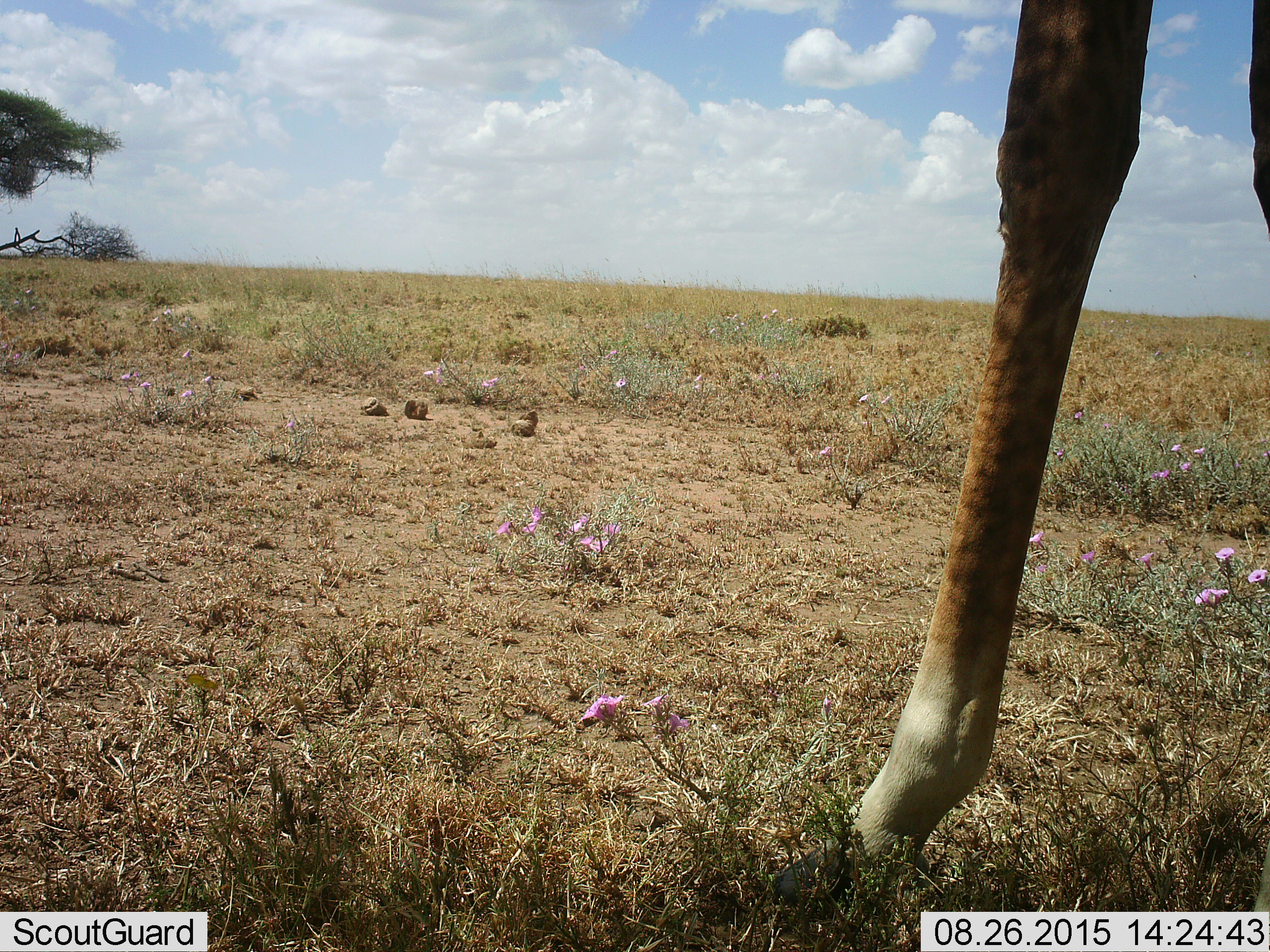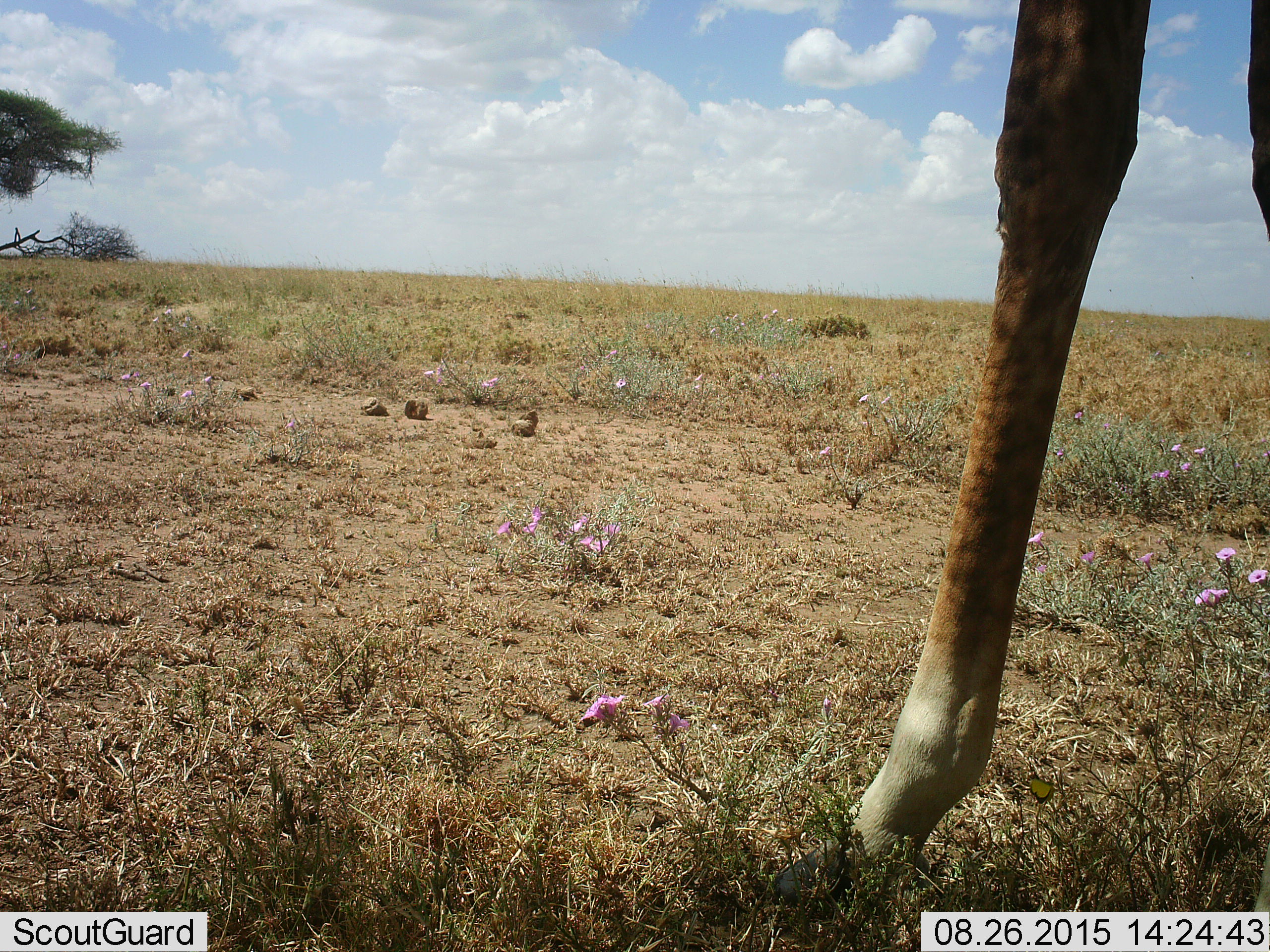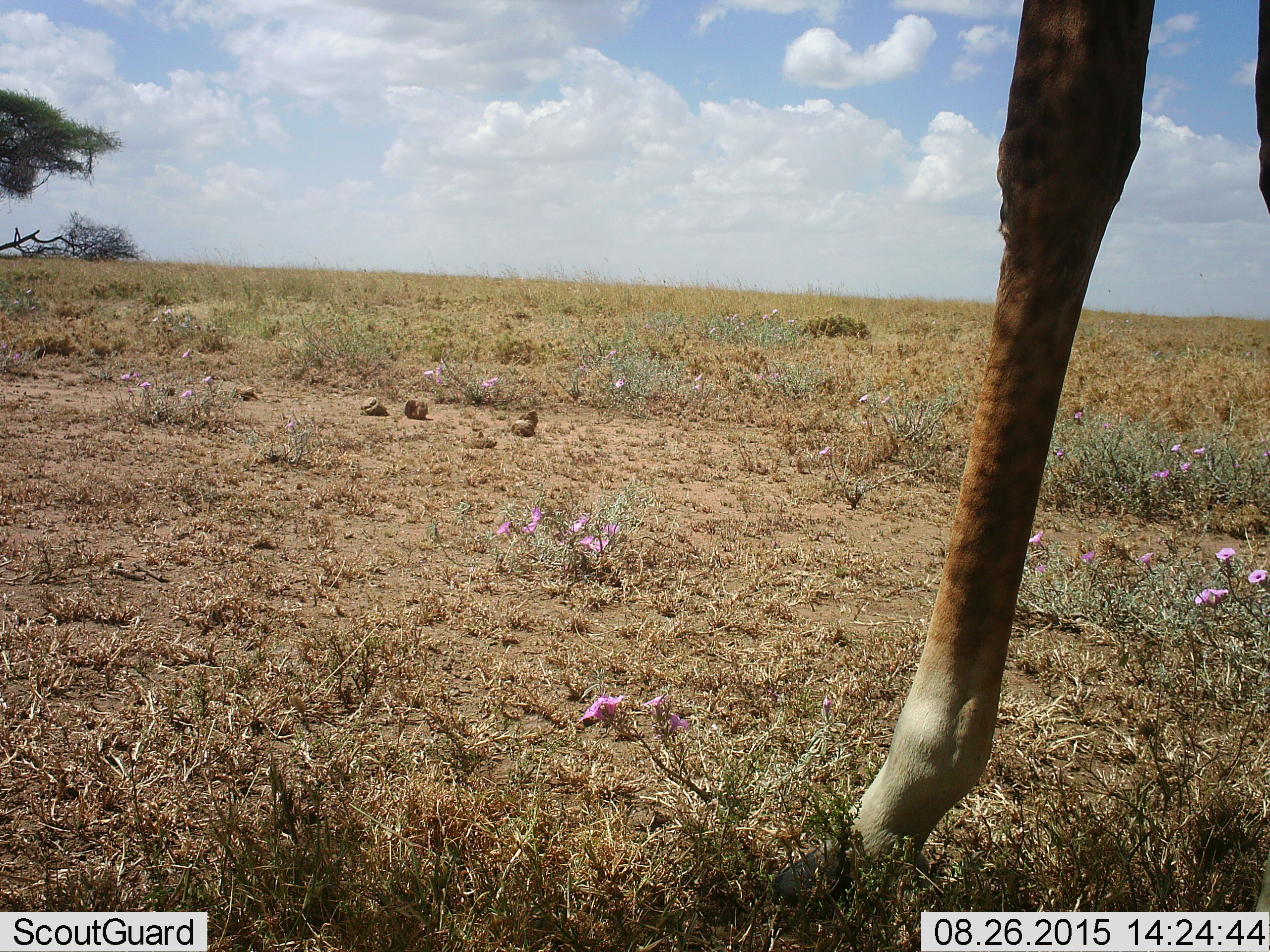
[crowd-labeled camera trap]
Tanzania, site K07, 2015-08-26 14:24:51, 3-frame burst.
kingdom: Animalia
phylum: Chordata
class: Mammalia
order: Artiodactyla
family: Giraffidae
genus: Giraffa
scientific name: Giraffa camelopardalis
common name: giraffe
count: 1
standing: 88%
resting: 0%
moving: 25%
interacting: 0%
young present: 0%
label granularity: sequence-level